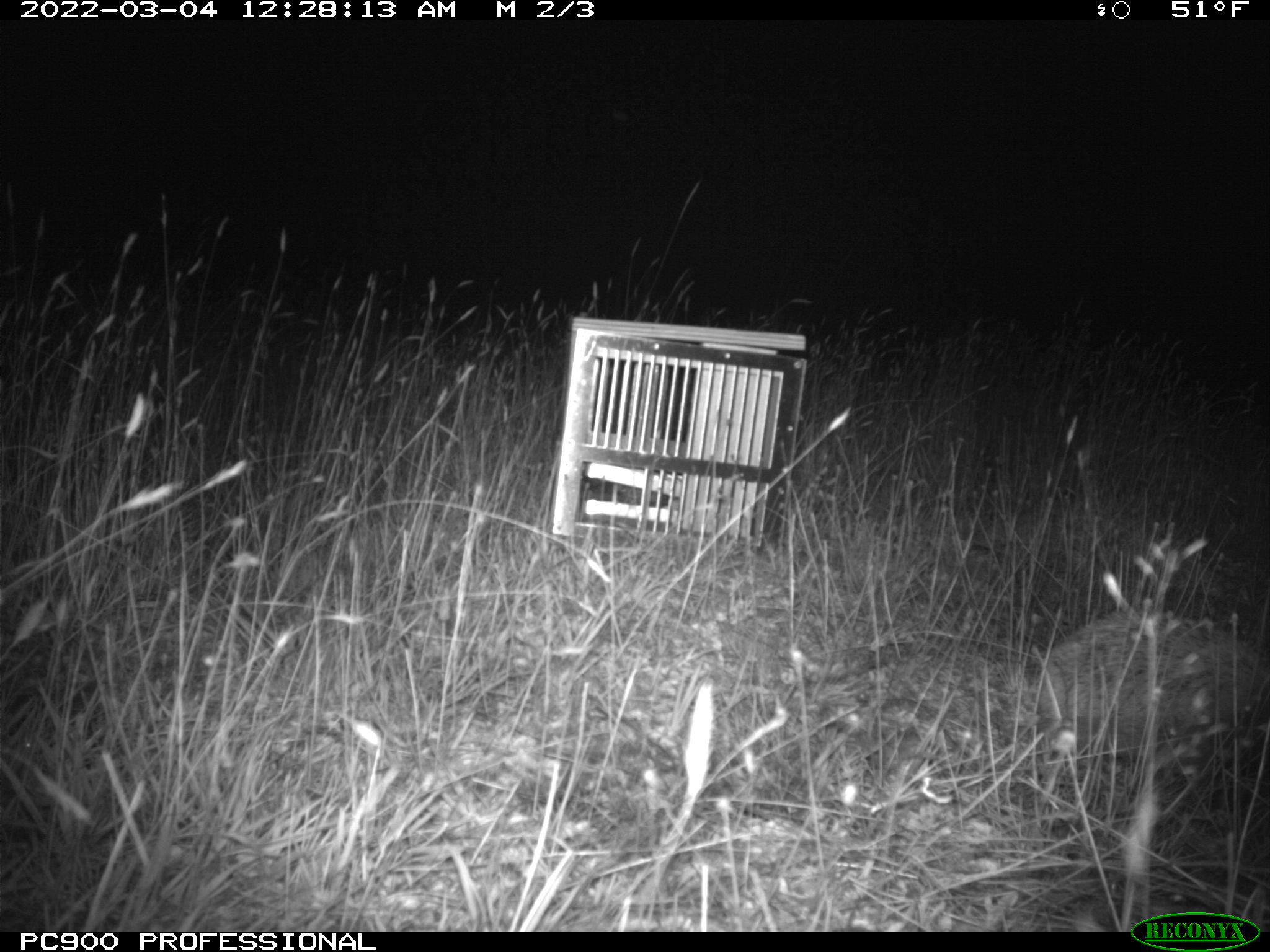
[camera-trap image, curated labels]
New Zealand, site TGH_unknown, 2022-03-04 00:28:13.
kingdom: Animalia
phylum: Chordata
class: Mammalia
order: Eulipotyphla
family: Erinaceidae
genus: Erinaceus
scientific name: Erinaceus europaeus europaeus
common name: european hedgehog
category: hedgehog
Hedgehog (european hedgehog) (Erinaceus europaeus europaeus).